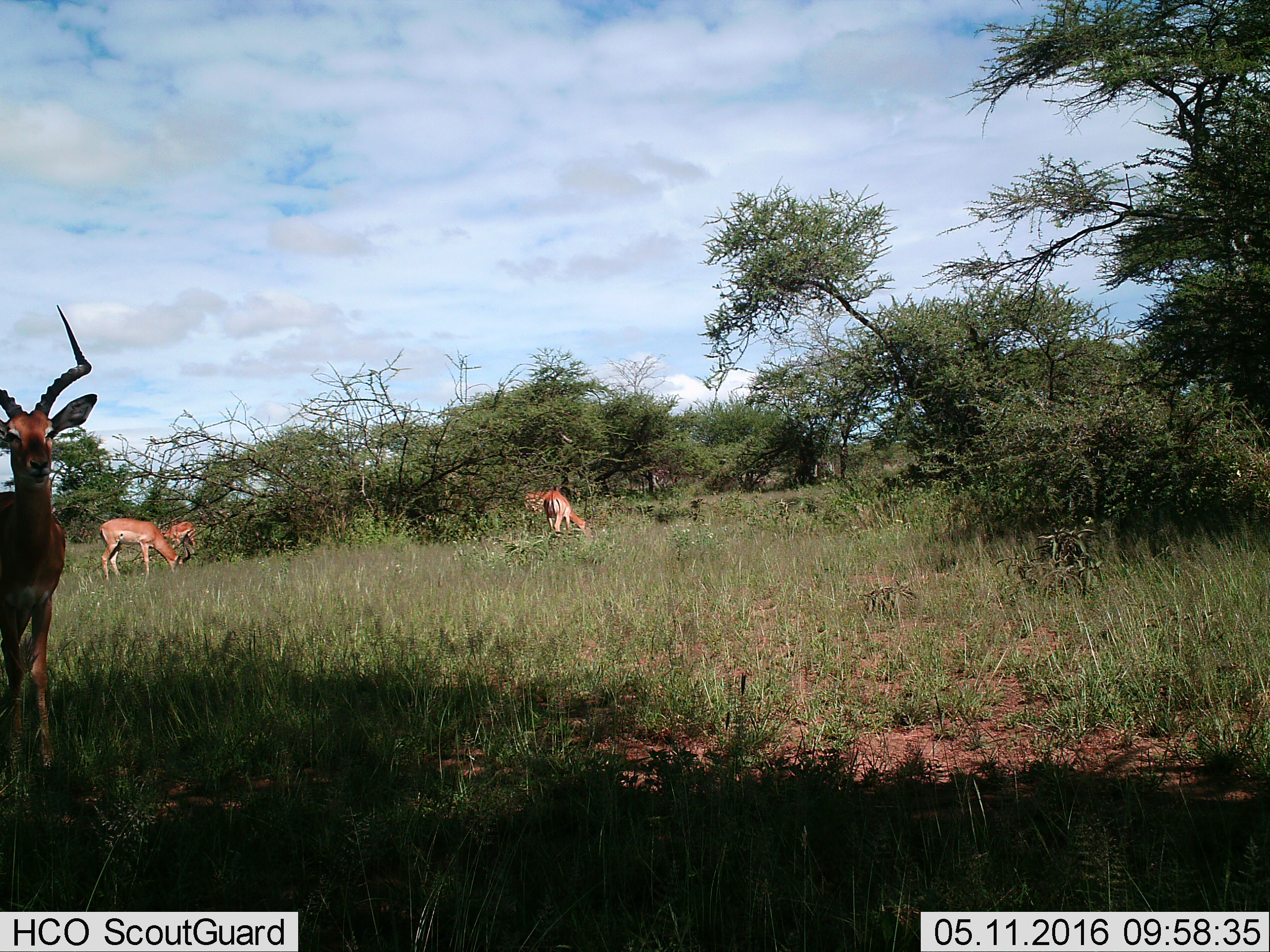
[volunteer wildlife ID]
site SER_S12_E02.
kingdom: Animalia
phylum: Chordata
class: Mammalia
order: Artiodactyla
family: Bovidae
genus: Aepyceros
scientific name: Aepyceros melampus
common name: impala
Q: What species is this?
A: Impala (Aepyceros melampus).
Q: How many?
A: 5.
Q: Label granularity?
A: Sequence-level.